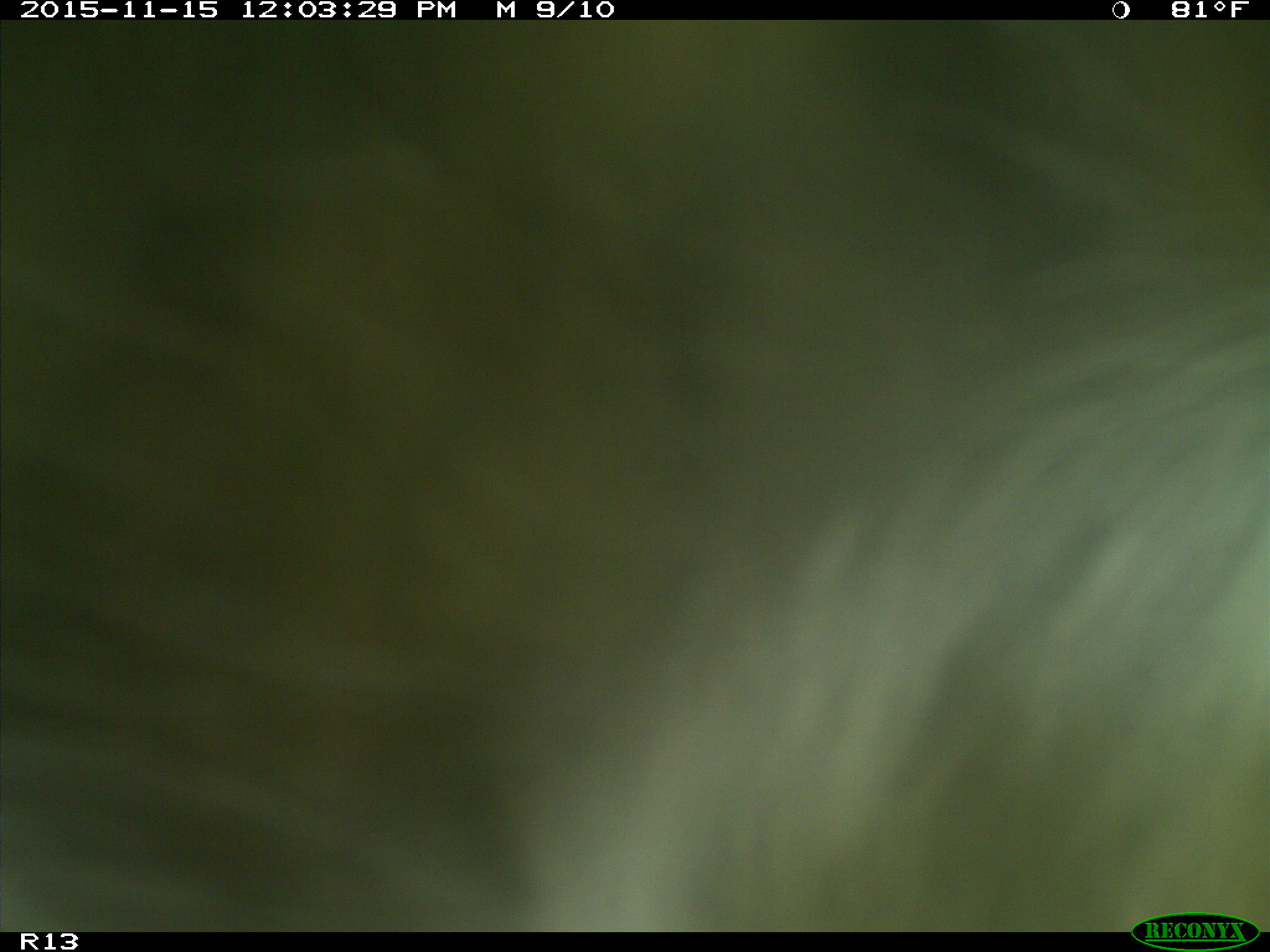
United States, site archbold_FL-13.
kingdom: Animalia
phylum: Chordata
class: Mammalia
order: Artiodactyla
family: Bovidae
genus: Bos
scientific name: Bos taurus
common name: domestic cow